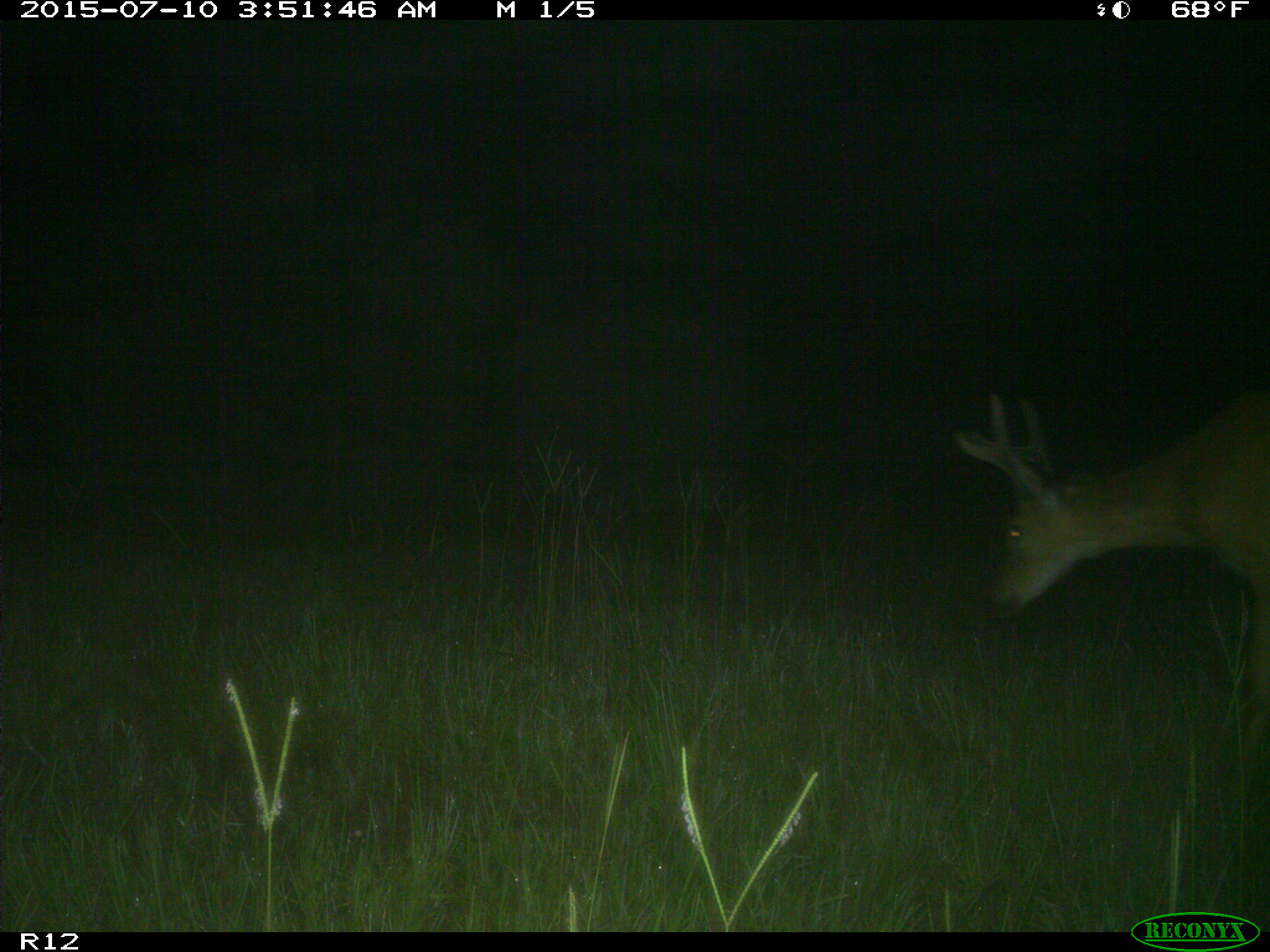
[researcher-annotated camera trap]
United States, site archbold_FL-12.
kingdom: Animalia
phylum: Chordata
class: Mammalia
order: Artiodactyla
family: Cervidae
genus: Odocoileus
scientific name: Odocoileus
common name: deer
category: unidentified deer